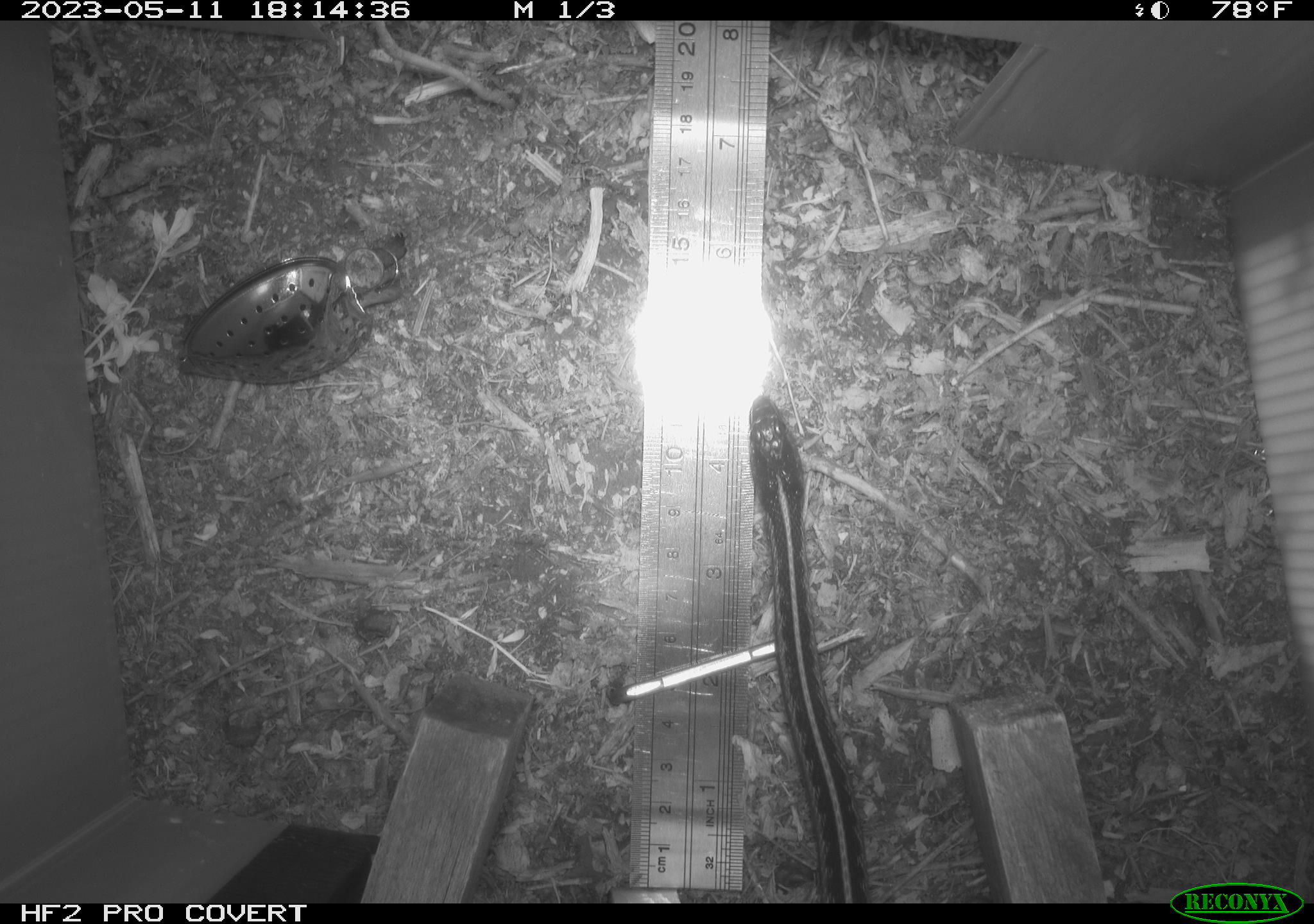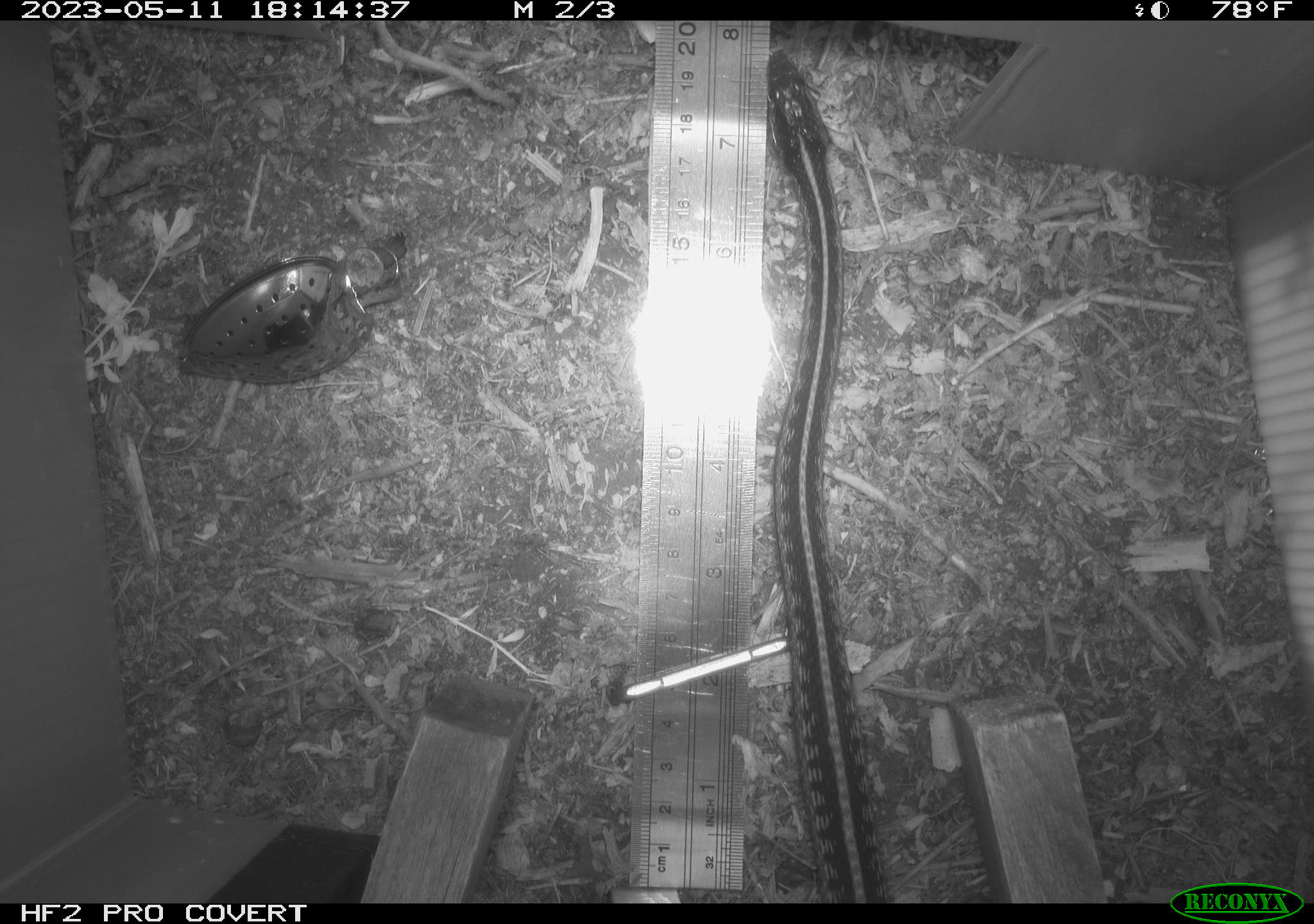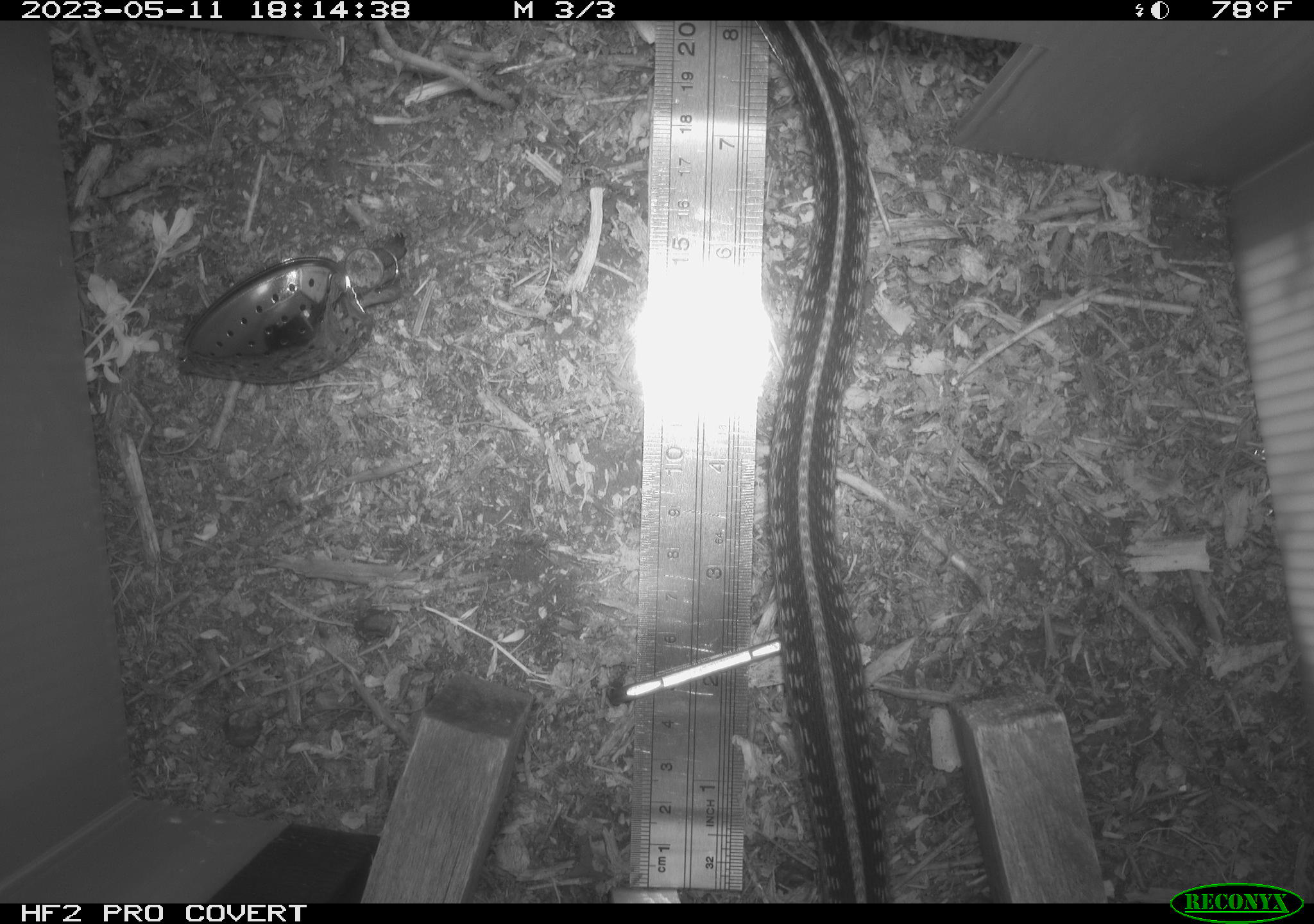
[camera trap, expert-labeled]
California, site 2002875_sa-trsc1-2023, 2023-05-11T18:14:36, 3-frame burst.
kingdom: Animalia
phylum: Chordata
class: Reptilia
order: Squamata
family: Colubridae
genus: Thamnophis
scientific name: Thamnophis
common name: american gartersnakes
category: thamnophis species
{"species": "thamnophis species (american gartersnakes) (Thamnophis)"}